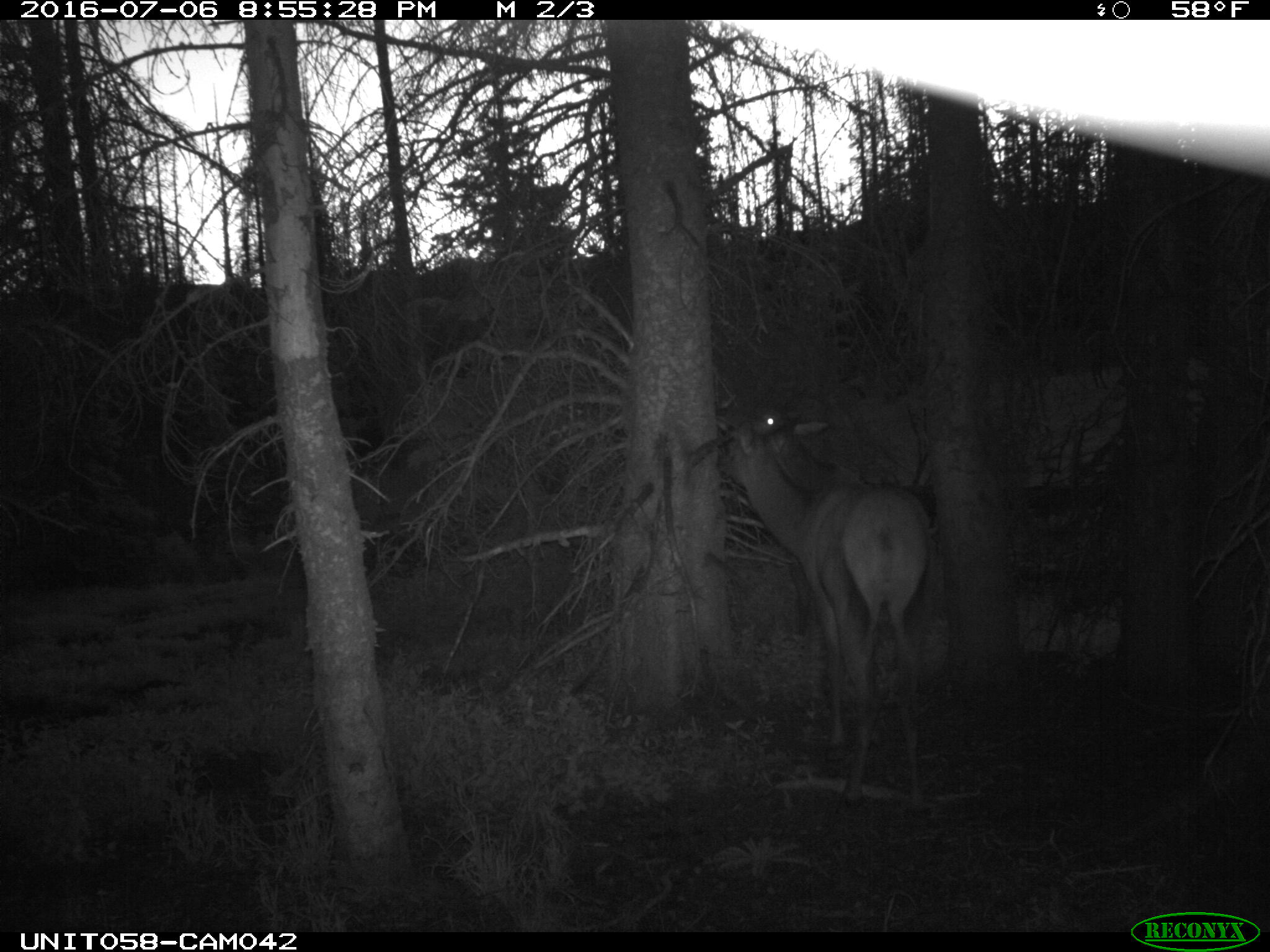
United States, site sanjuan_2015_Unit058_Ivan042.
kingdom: Animalia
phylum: Chordata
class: Mammalia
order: Artiodactyla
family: Cervidae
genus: Cervus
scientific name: Cervus elaphus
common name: red deer